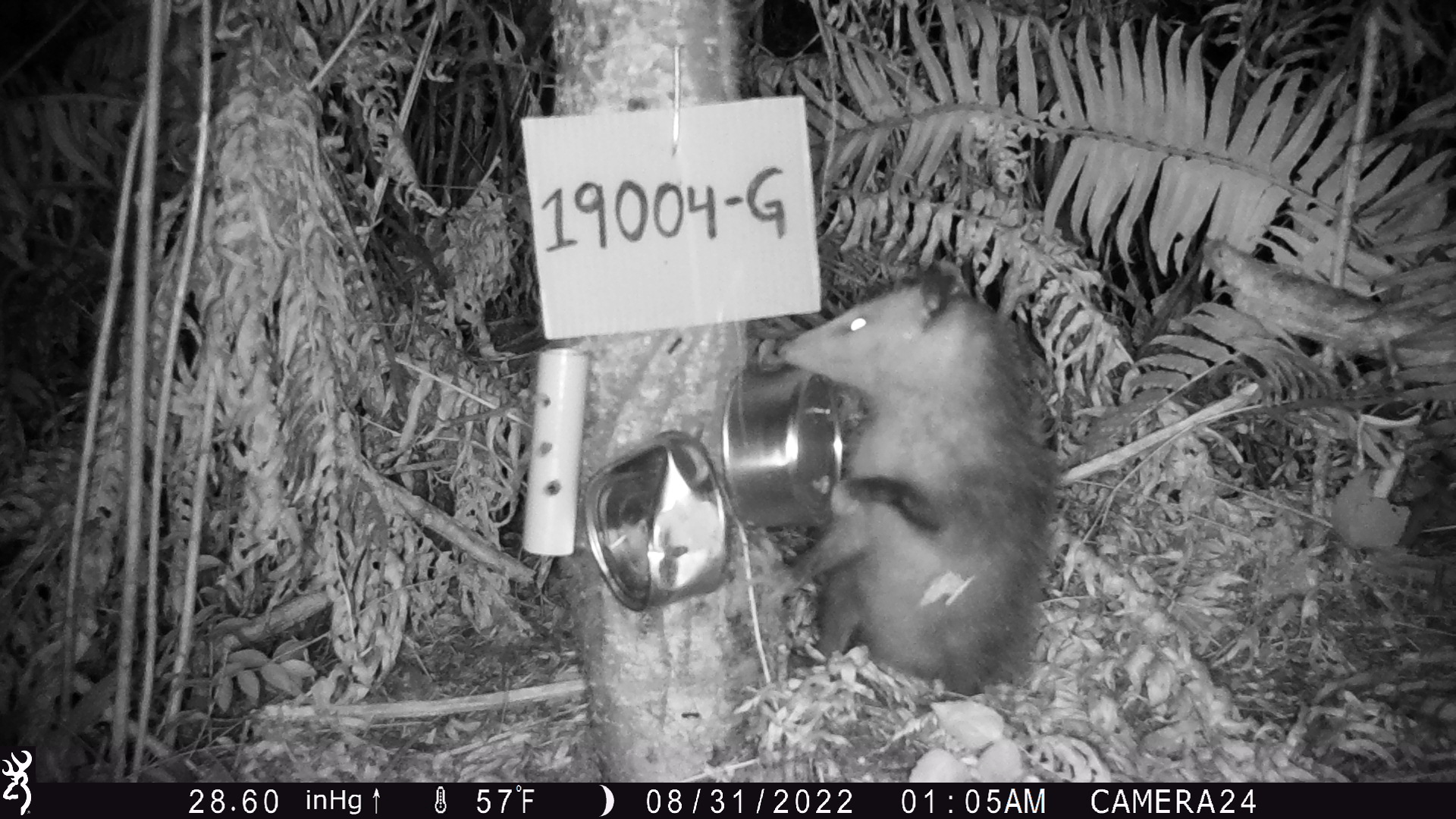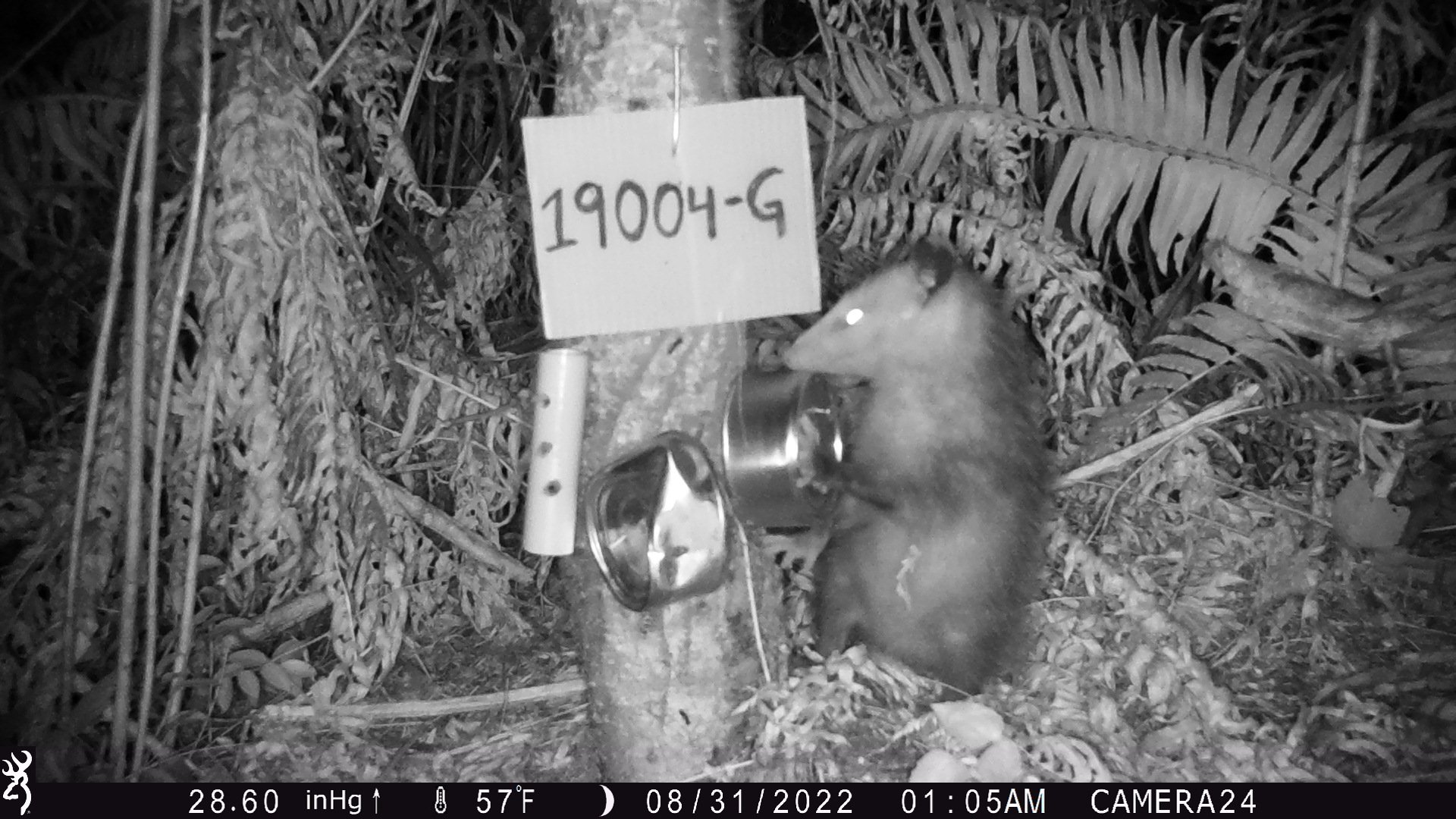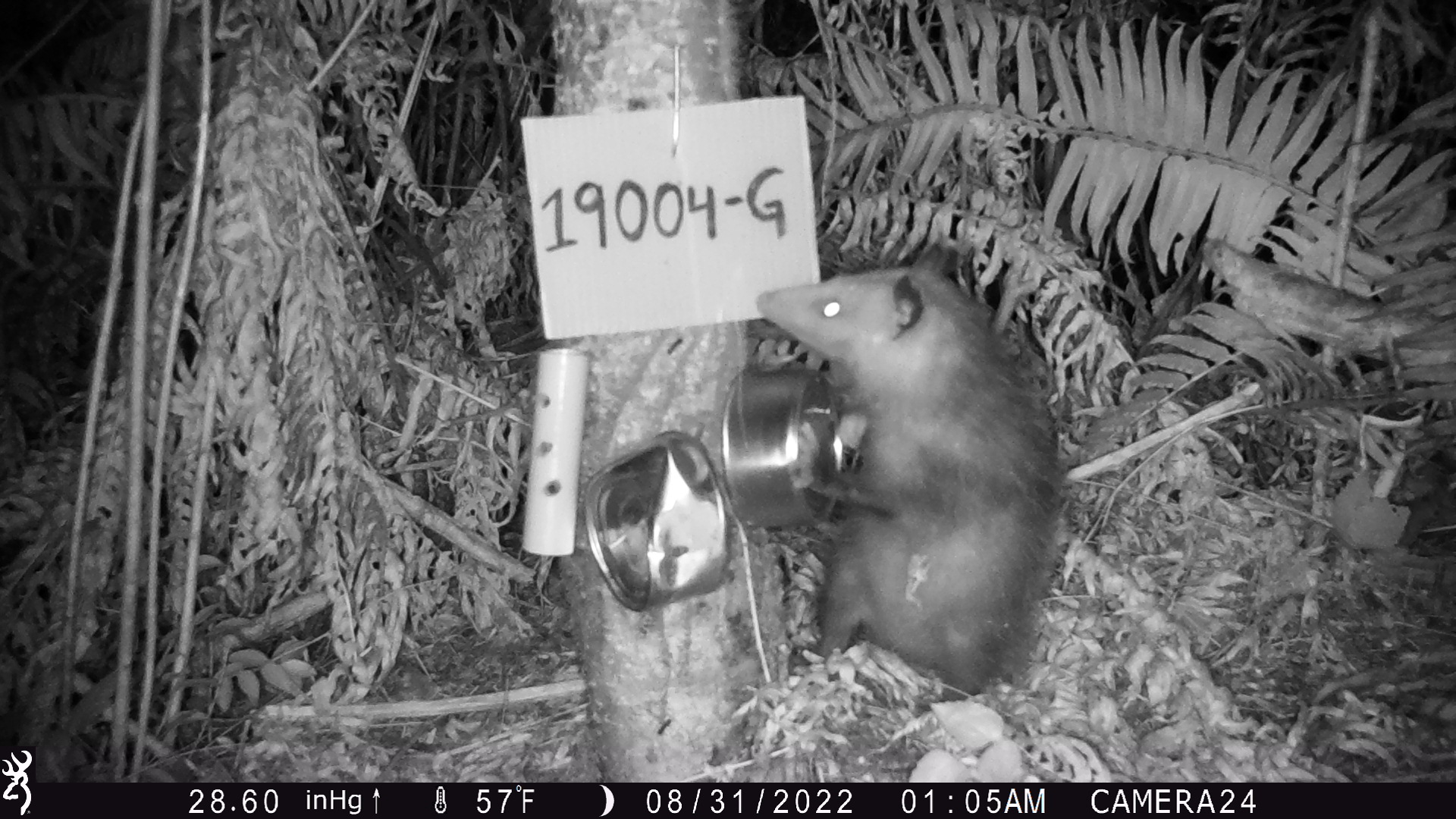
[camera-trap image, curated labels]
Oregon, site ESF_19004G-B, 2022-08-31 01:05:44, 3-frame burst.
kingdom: Animalia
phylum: Chordata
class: Mammalia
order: Didelphimorphia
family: Didelphidae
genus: Didelphis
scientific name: Didelphis virginiana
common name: virginia opossum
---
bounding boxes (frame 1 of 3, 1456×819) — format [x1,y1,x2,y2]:
virginia opossum: [730,247,1048,700]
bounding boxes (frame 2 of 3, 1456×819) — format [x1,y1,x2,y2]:
virginia opossum: [733,232,1062,719]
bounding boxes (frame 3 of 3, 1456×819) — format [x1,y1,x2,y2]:
virginia opossum: [733,250,1068,698]